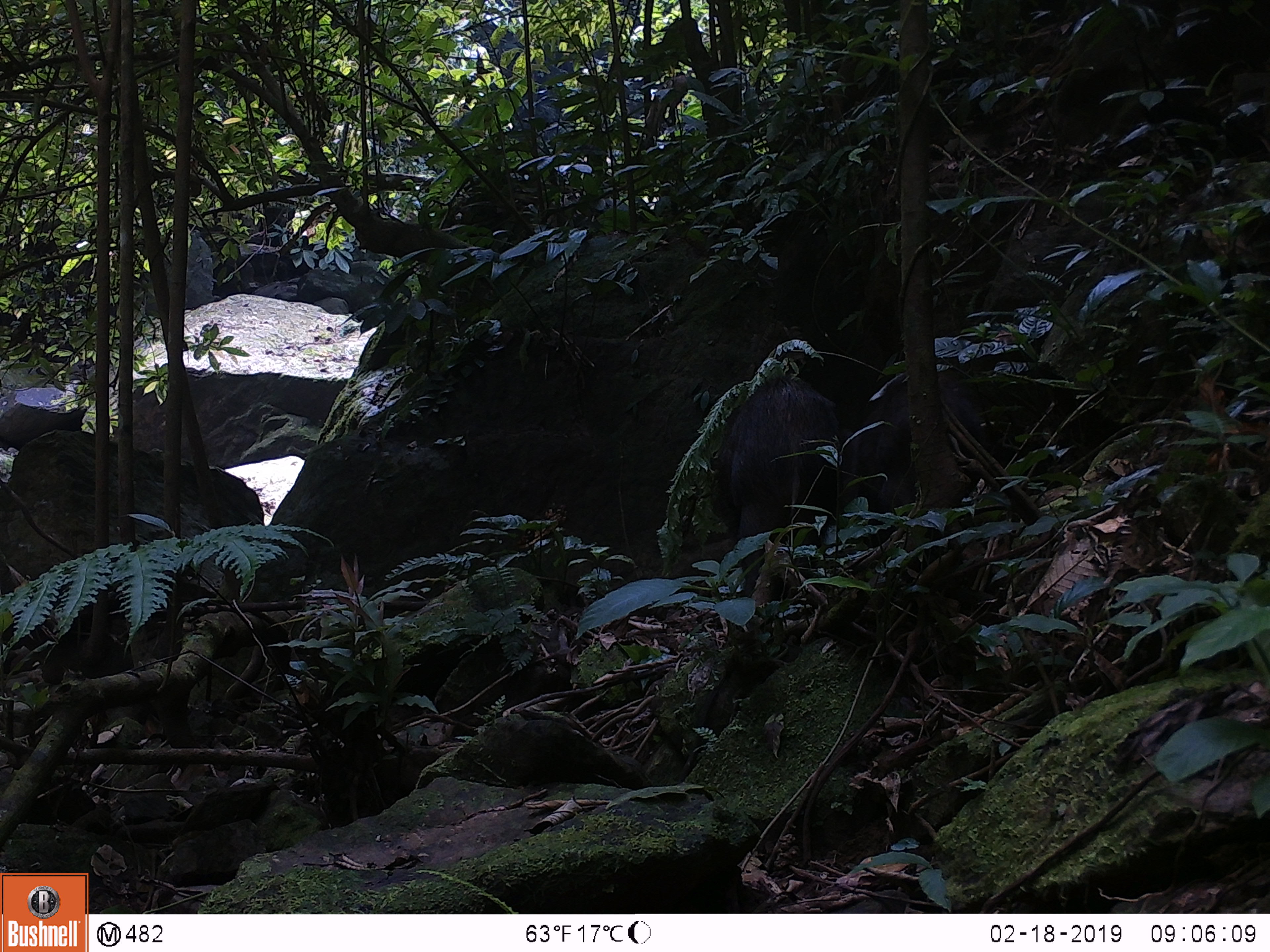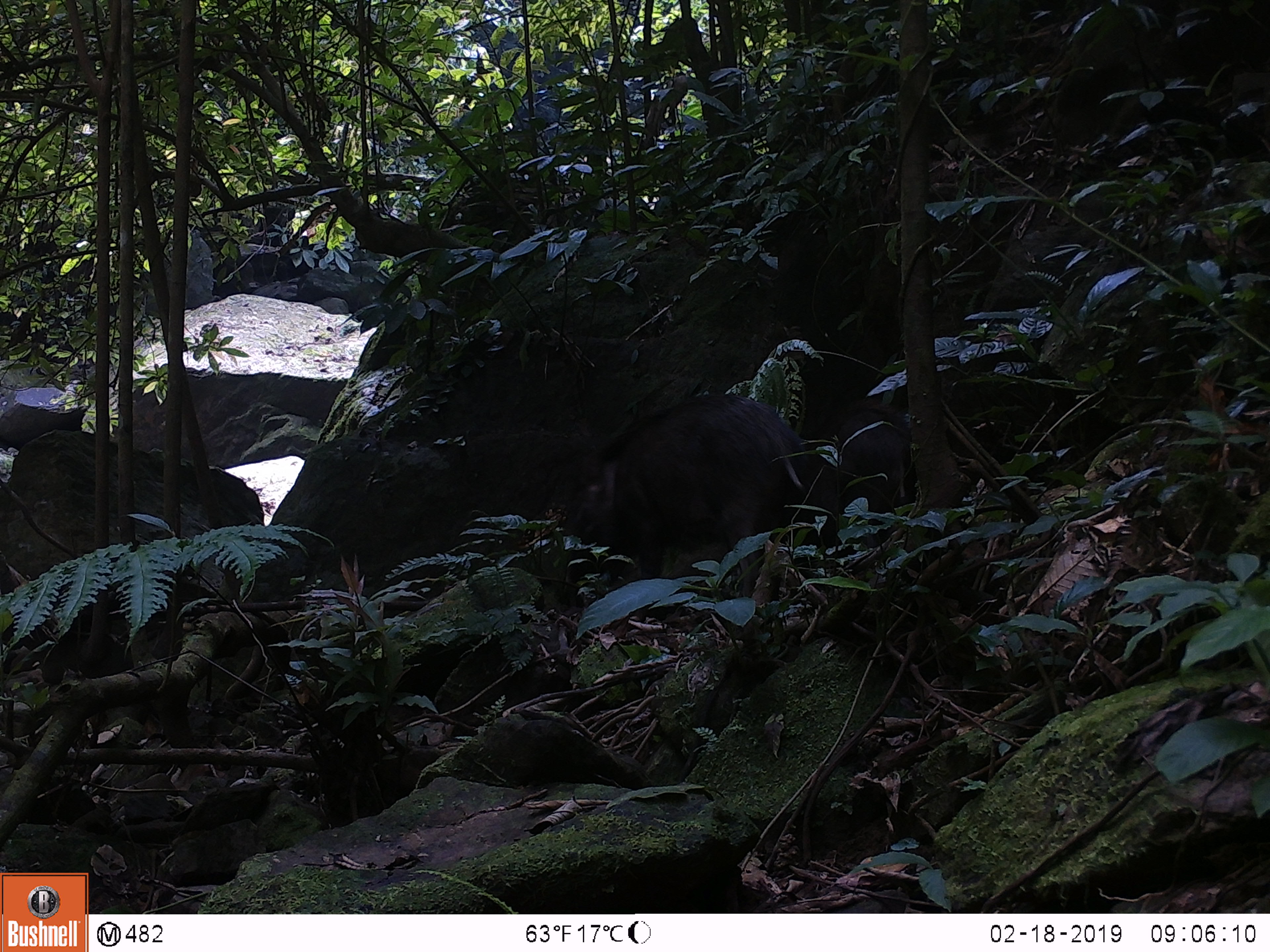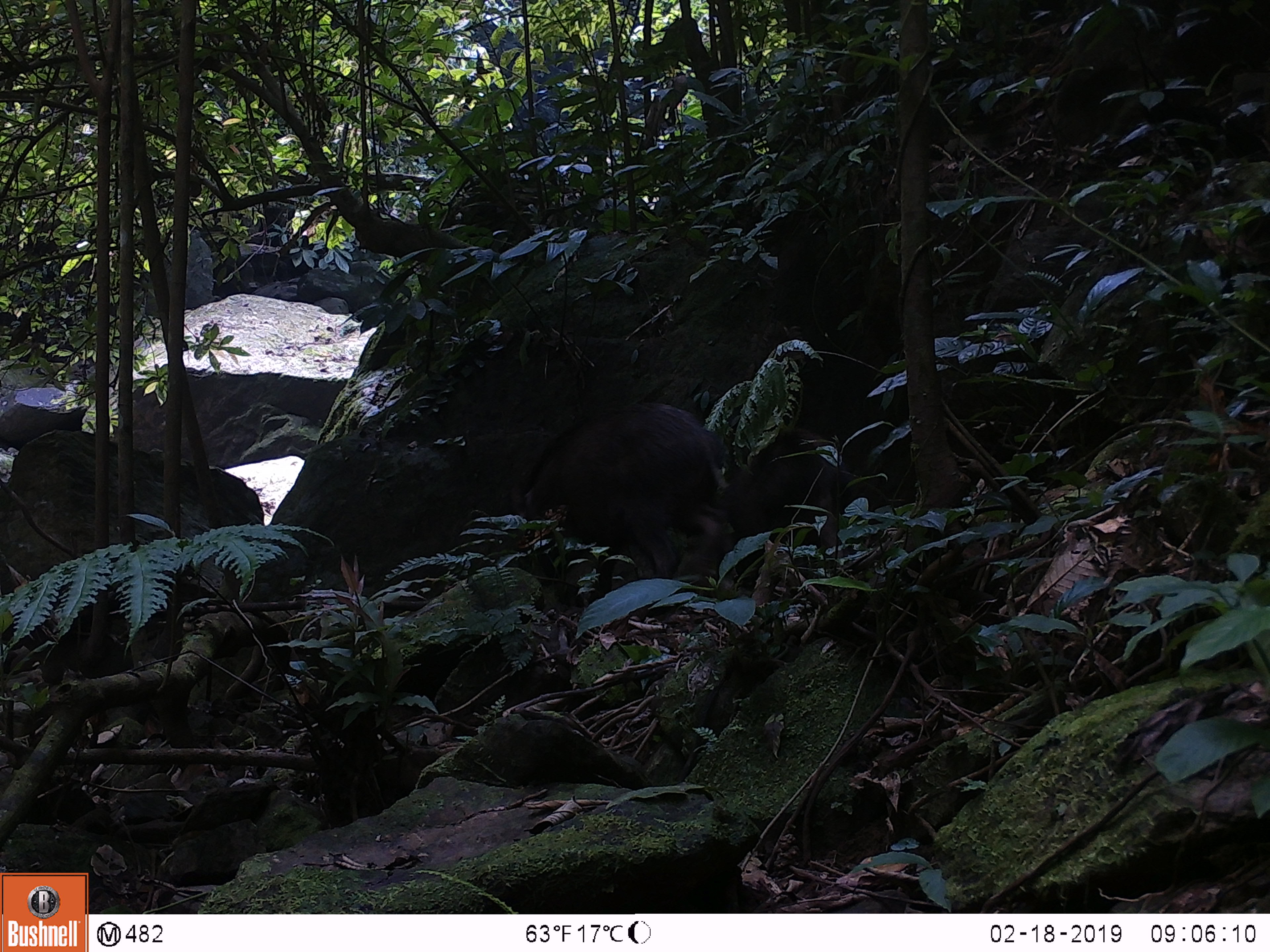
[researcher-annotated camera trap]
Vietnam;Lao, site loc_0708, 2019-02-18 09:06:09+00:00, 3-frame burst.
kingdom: Animalia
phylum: Chordata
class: Mammalia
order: Artiodactyla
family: Suidae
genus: Sus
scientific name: Sus scrofa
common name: eurasian wild pig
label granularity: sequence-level